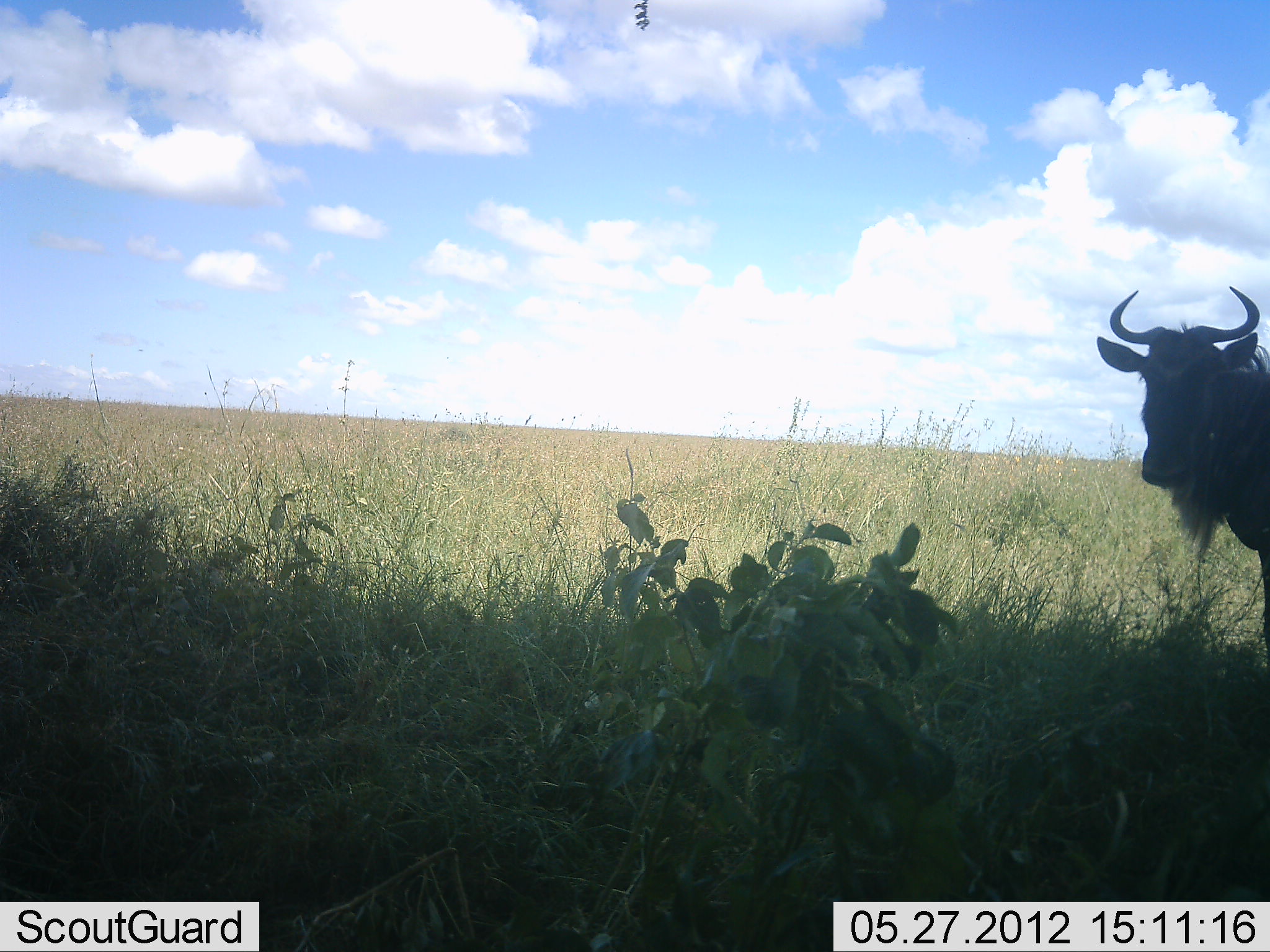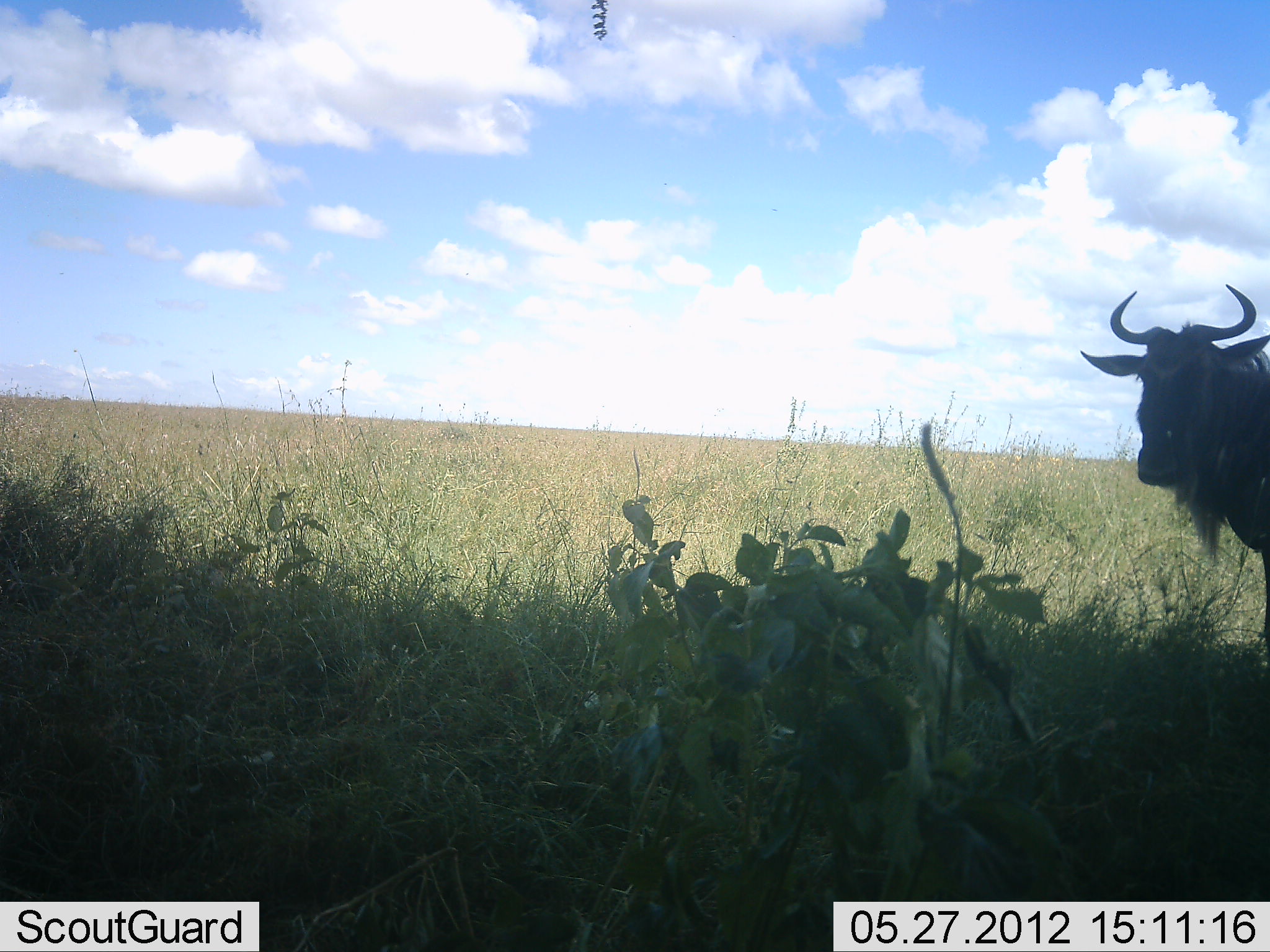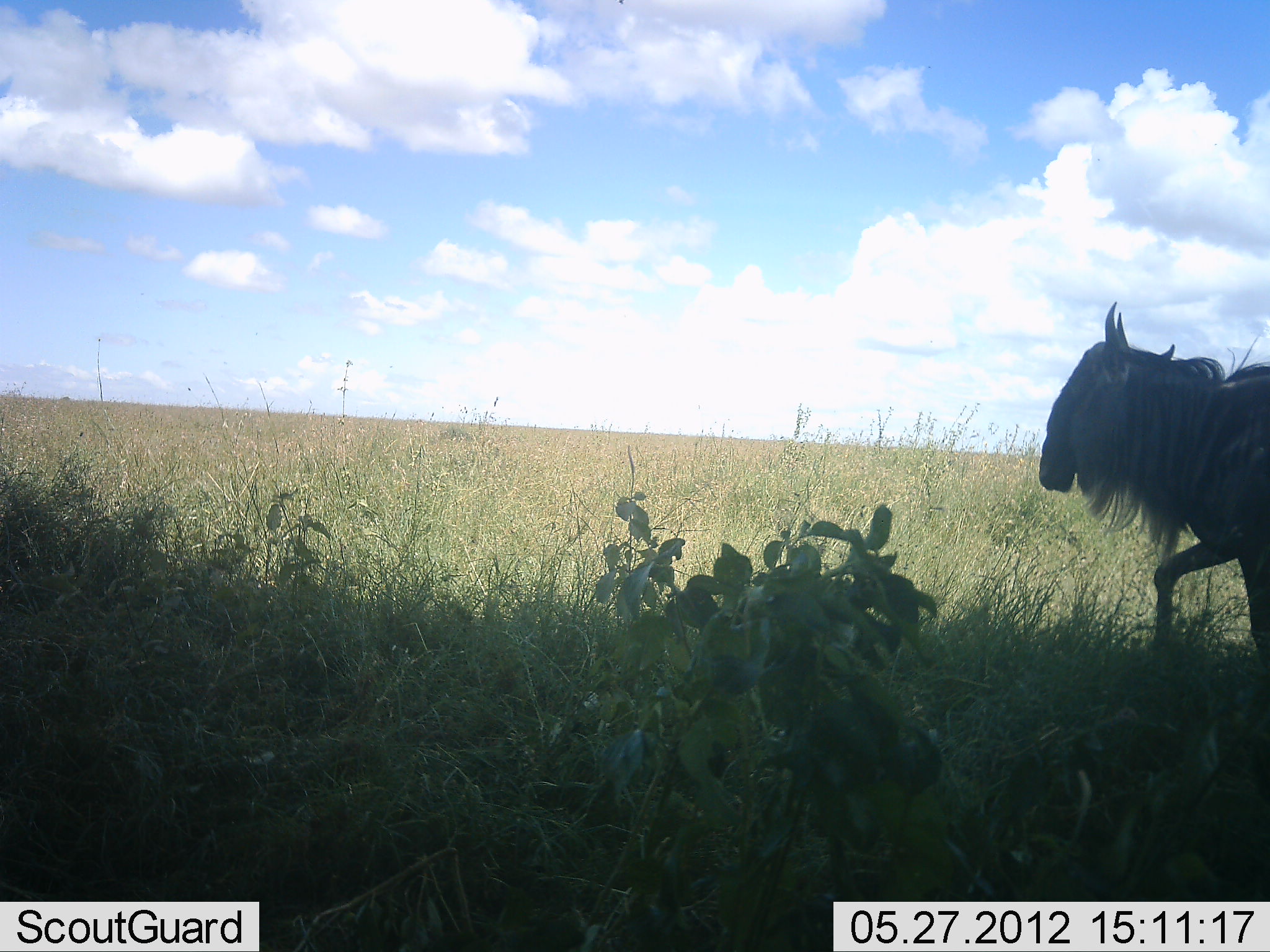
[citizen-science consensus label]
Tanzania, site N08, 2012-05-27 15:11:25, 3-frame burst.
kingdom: Animalia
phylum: Chordata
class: Mammalia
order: Artiodactyla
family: Bovidae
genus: Connochaetes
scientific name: Connochaetes taurinus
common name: blue wildebeest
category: wildebeest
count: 1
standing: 68%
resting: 0%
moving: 32%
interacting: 0%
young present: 0%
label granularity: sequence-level